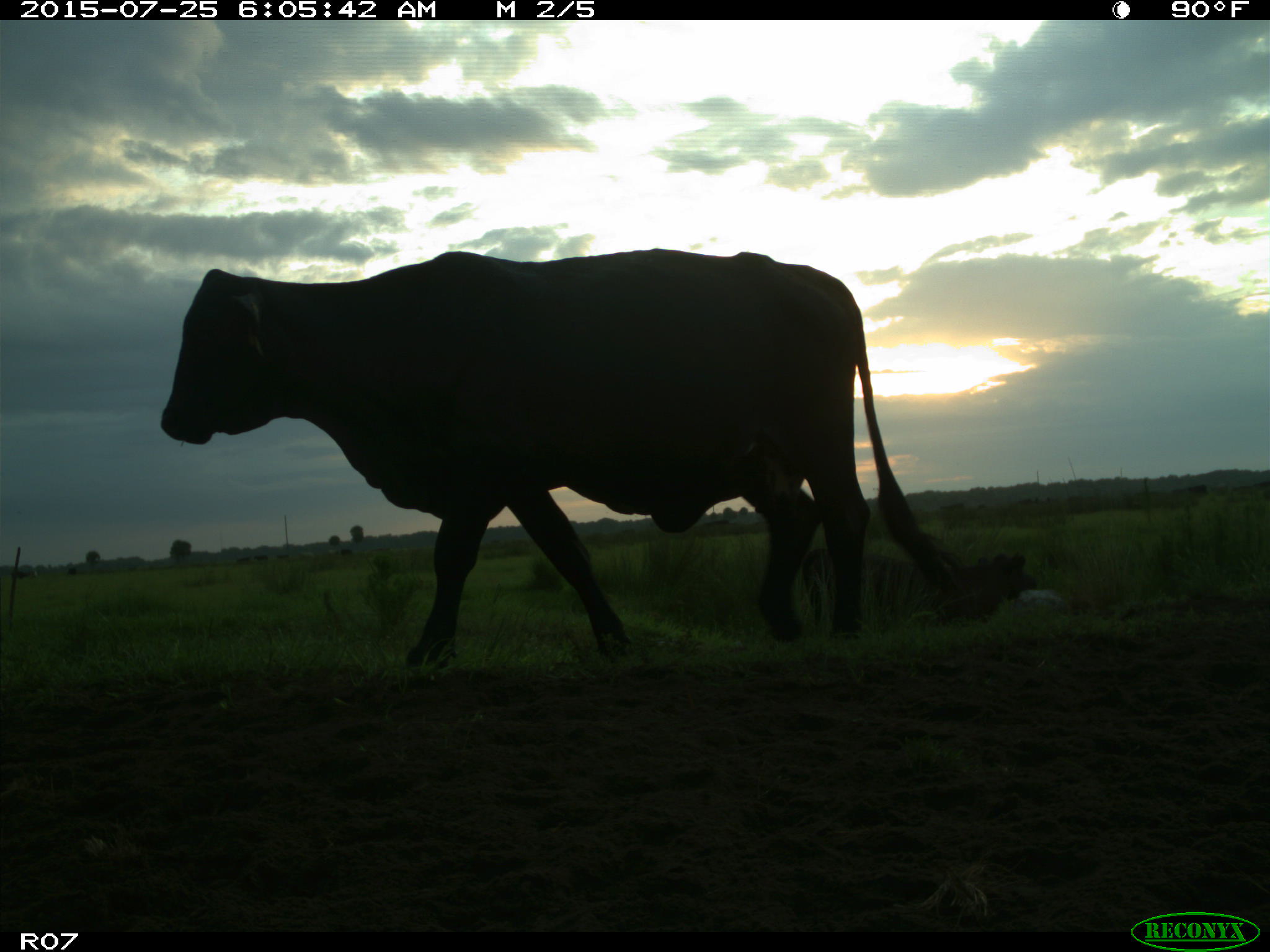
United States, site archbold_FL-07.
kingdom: Animalia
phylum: Chordata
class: Mammalia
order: Artiodactyla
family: Bovidae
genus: Bos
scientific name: Bos taurus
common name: domestic cow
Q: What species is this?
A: Bos taurus (domestic cow).